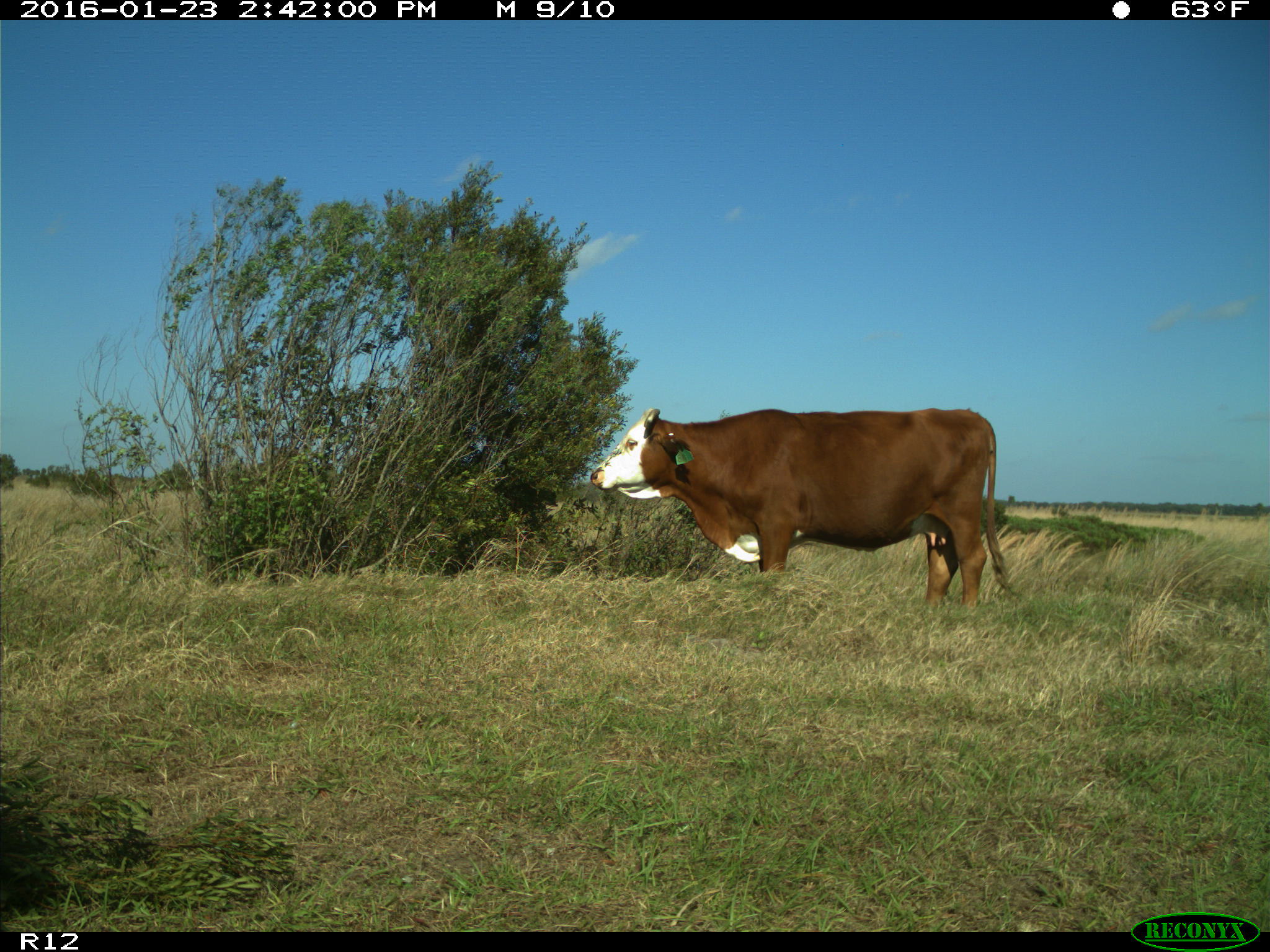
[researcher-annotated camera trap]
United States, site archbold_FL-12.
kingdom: Animalia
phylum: Chordata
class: Mammalia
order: Artiodactyla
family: Bovidae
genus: Bos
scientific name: Bos taurus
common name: domestic cow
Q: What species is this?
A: Bos taurus (domestic cow).